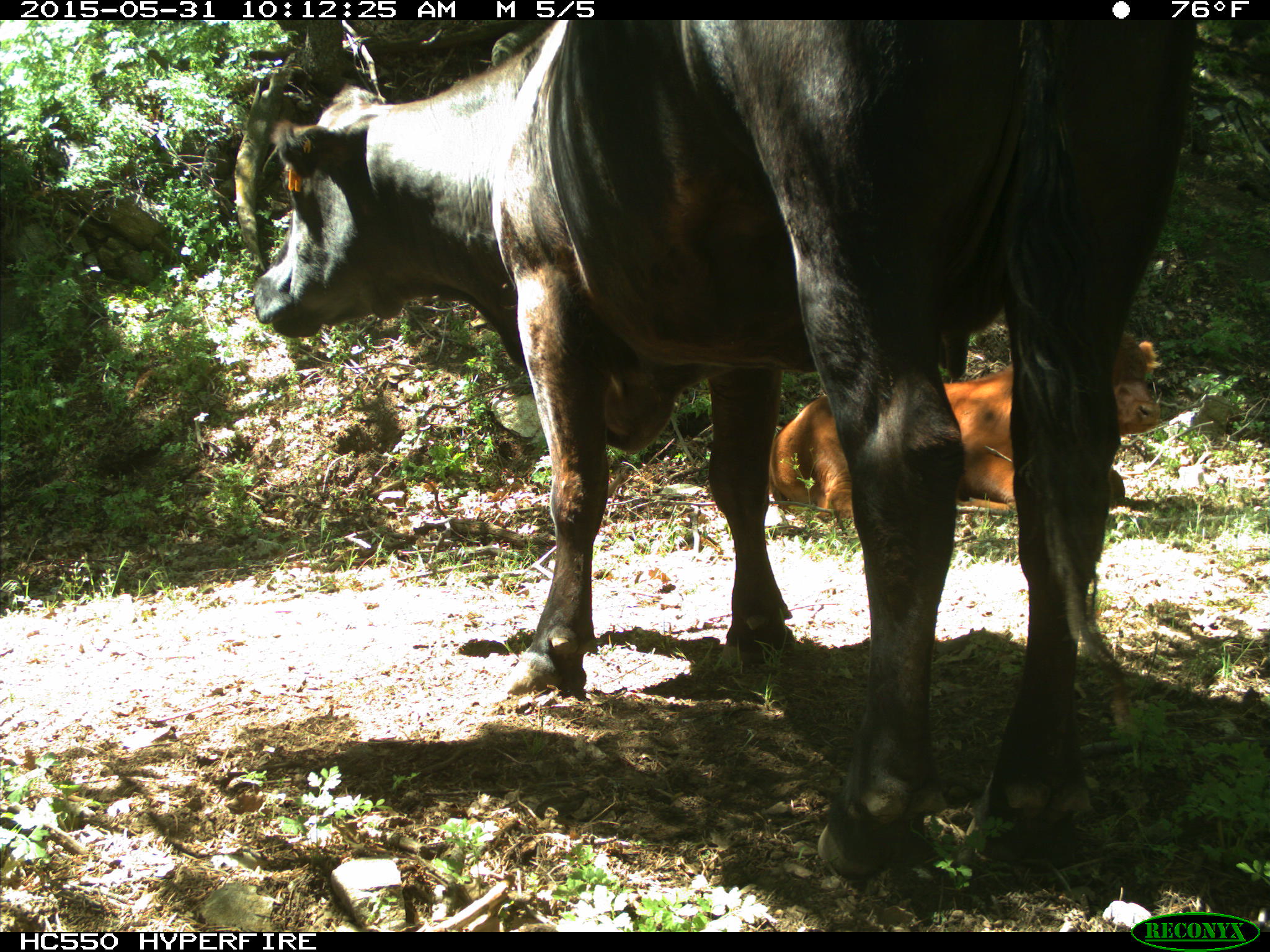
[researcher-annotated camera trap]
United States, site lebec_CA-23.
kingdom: Animalia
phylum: Chordata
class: Mammalia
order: Artiodactyla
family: Bovidae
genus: Bos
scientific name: Bos taurus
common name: domestic cow